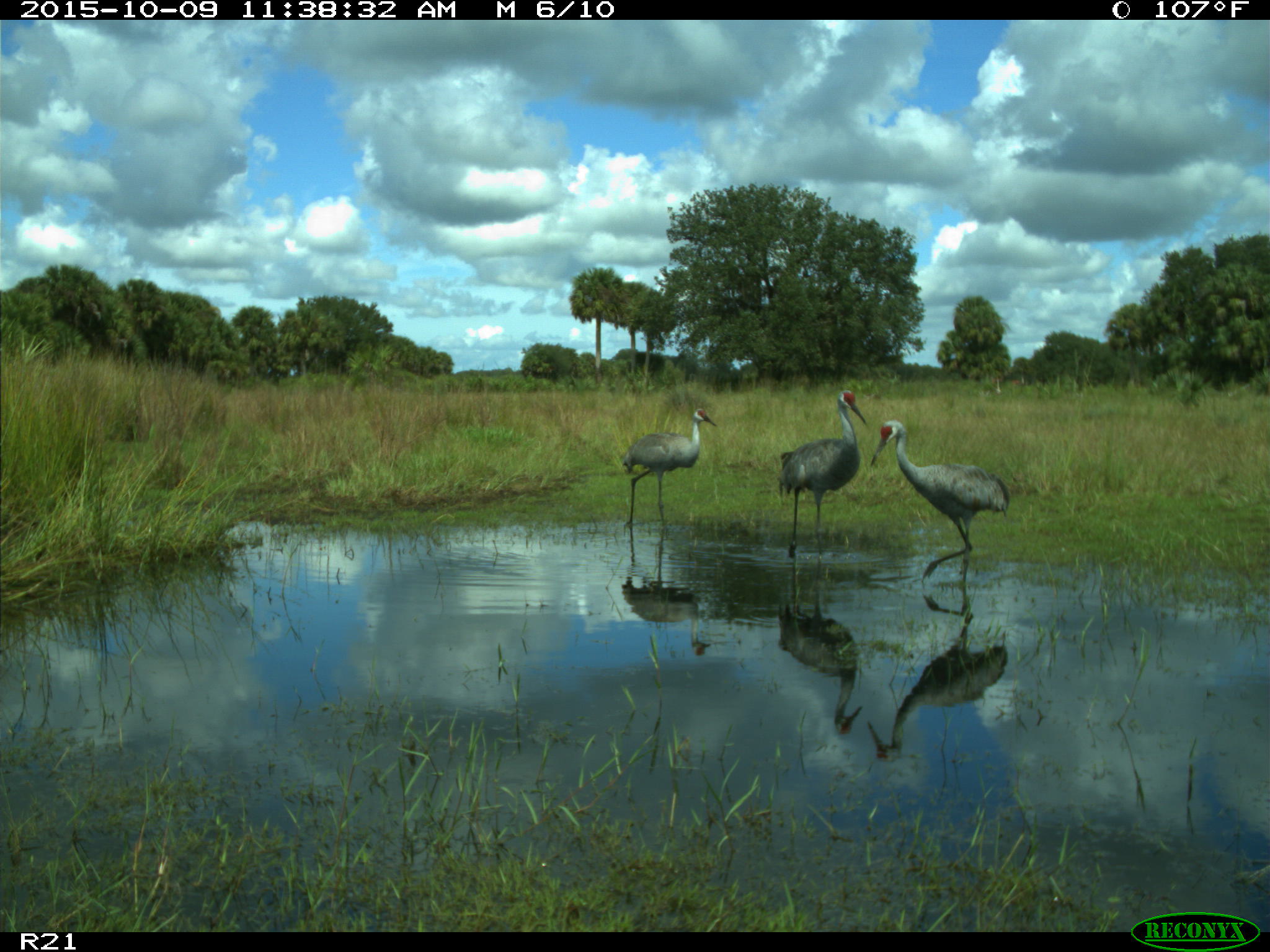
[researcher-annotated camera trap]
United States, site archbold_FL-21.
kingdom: Animalia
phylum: Chordata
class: Aves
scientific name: Aves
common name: birds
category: unidentified bird